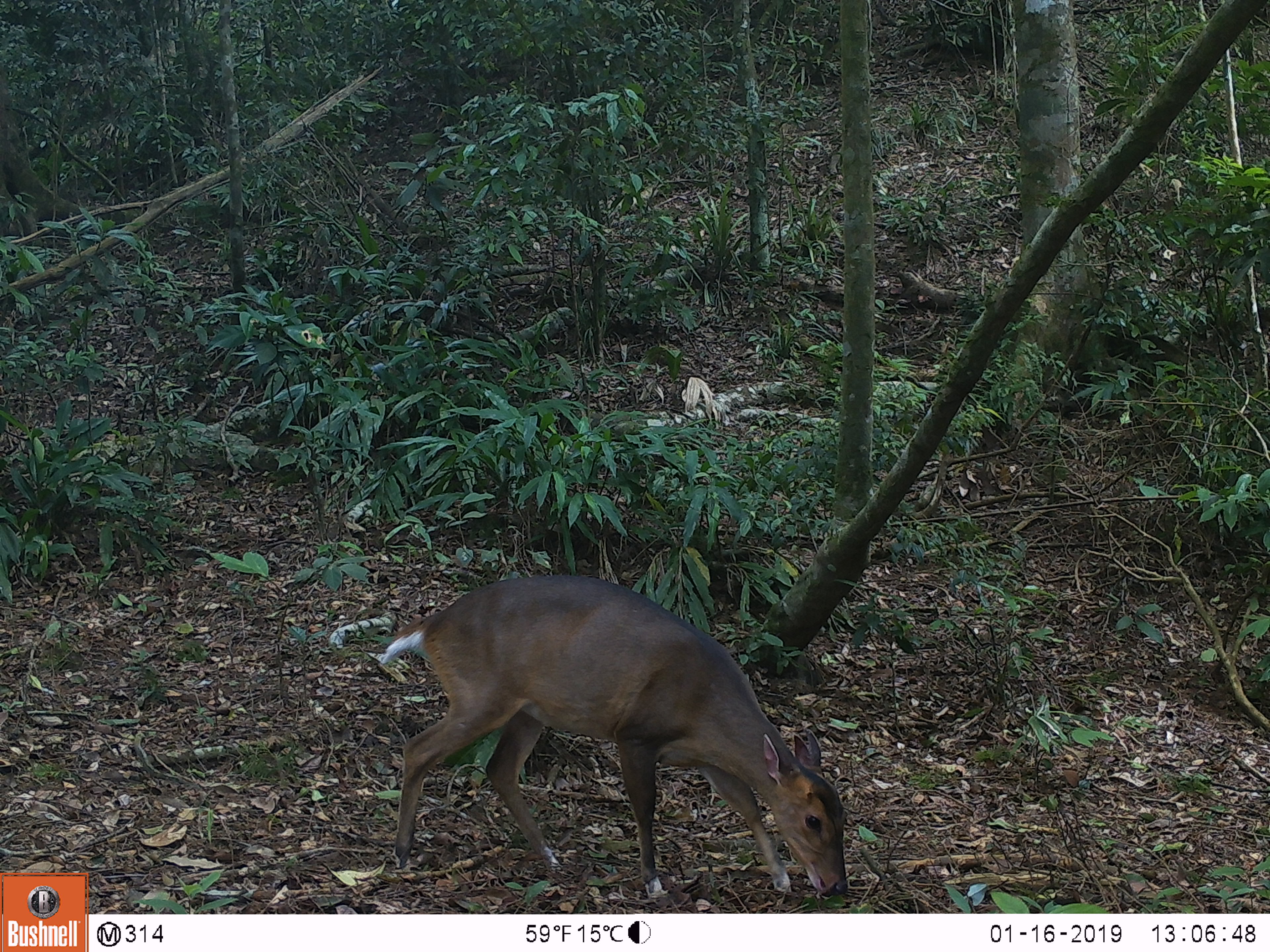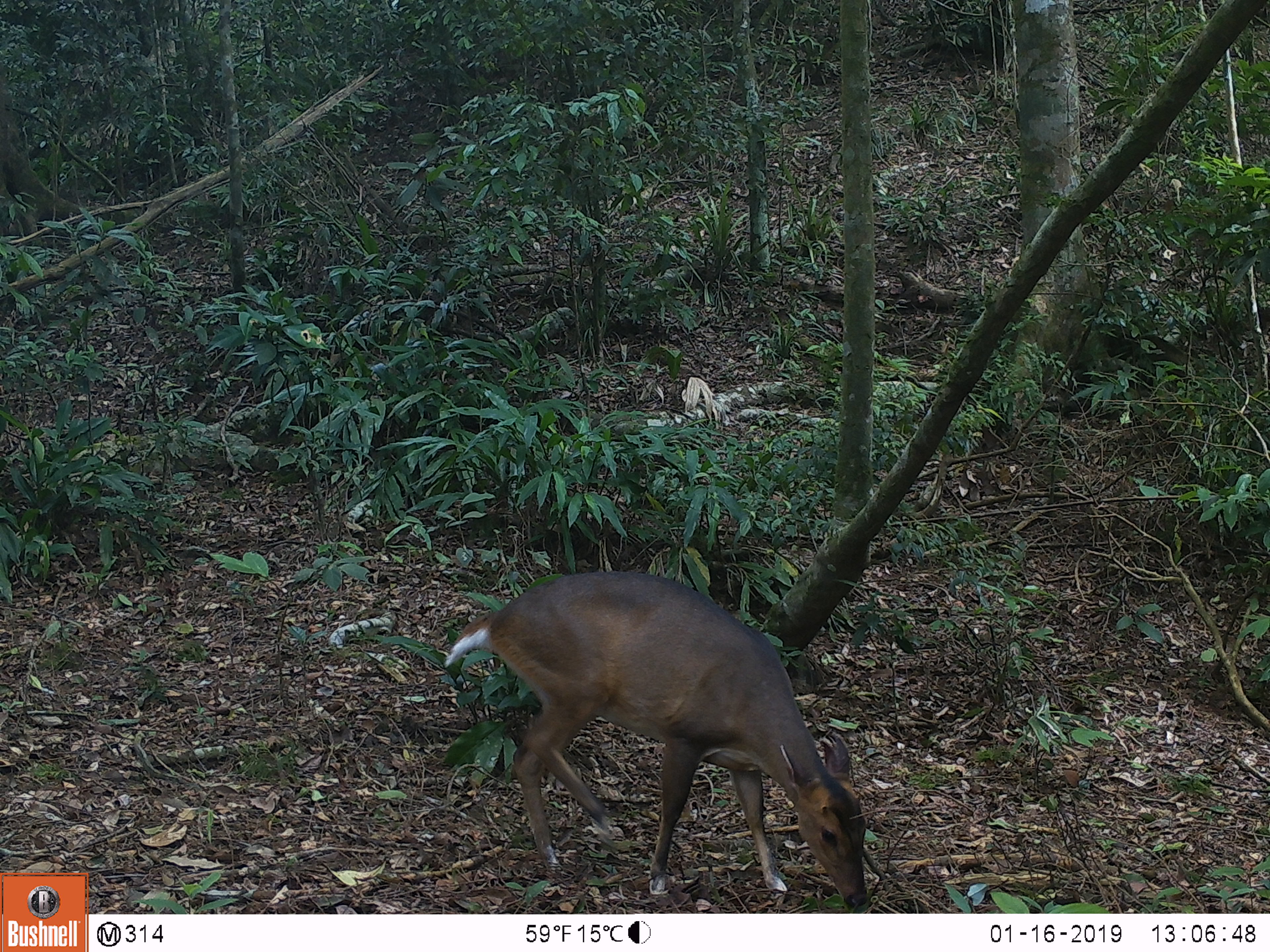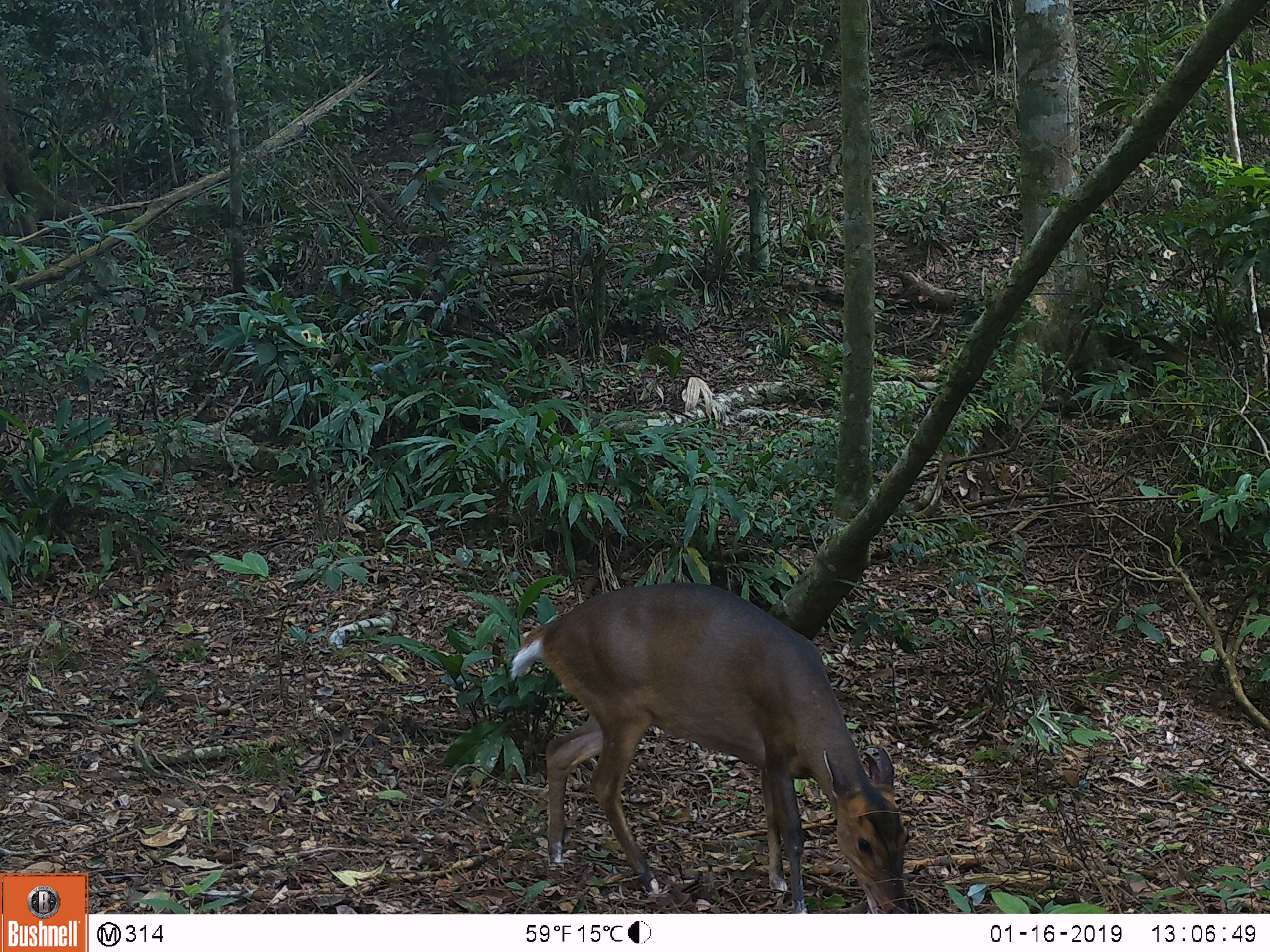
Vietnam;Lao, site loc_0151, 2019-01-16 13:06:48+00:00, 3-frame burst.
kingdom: Animalia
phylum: Chordata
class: Mammalia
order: Artiodactyla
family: Cervidae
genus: Muntiacus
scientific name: Muntiacus vuquangensis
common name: large-antlered muntjac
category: large antlered muntjac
Large antlered muntjac (large-antlered muntjac) (Muntiacus vuquangensis). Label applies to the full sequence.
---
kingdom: Animalia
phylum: Chordata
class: Mammalia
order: Artiodactyla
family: Cervidae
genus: Rusa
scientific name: Rusa unicolor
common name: sambar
Sambar (Rusa unicolor). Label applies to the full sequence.